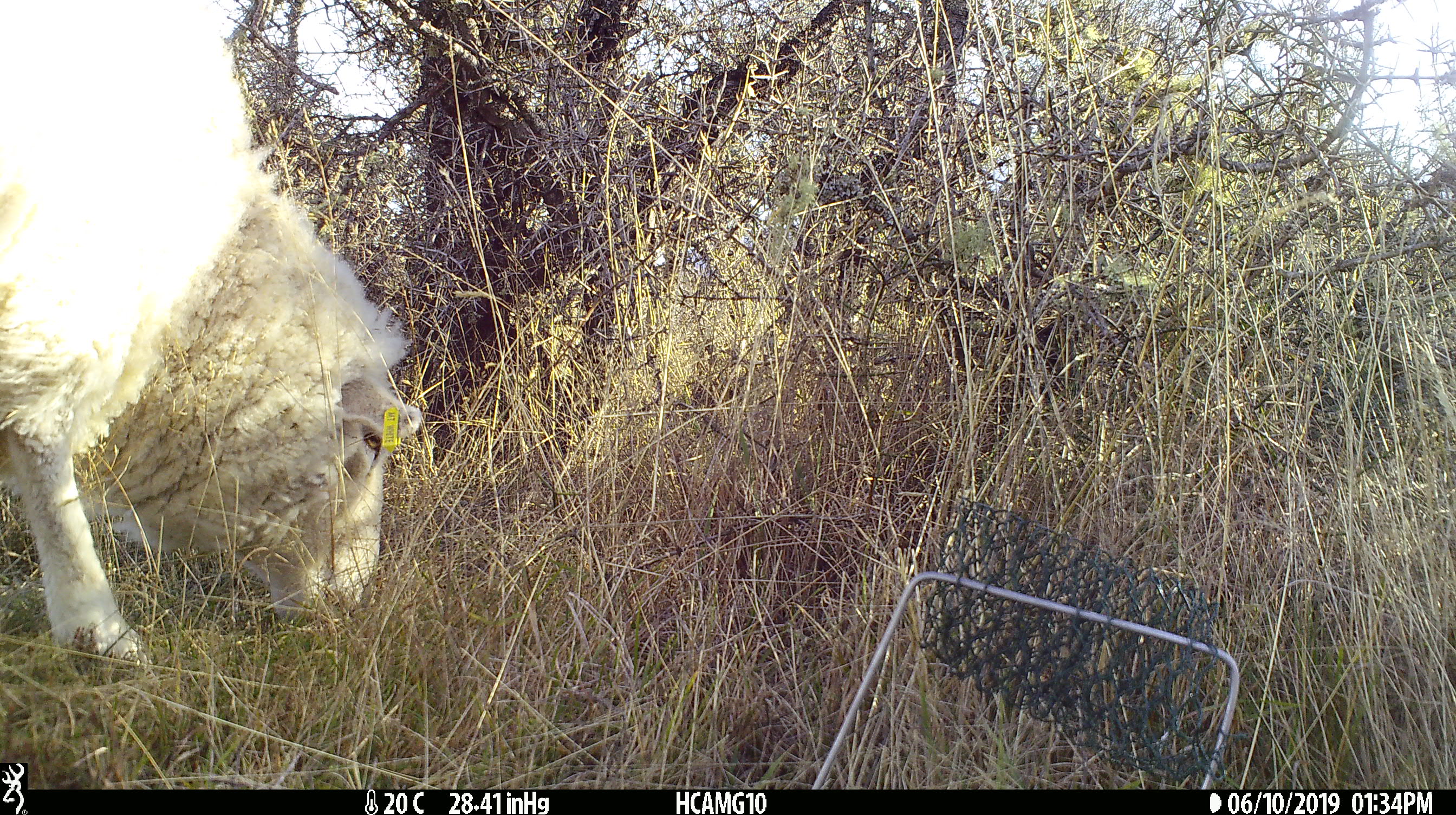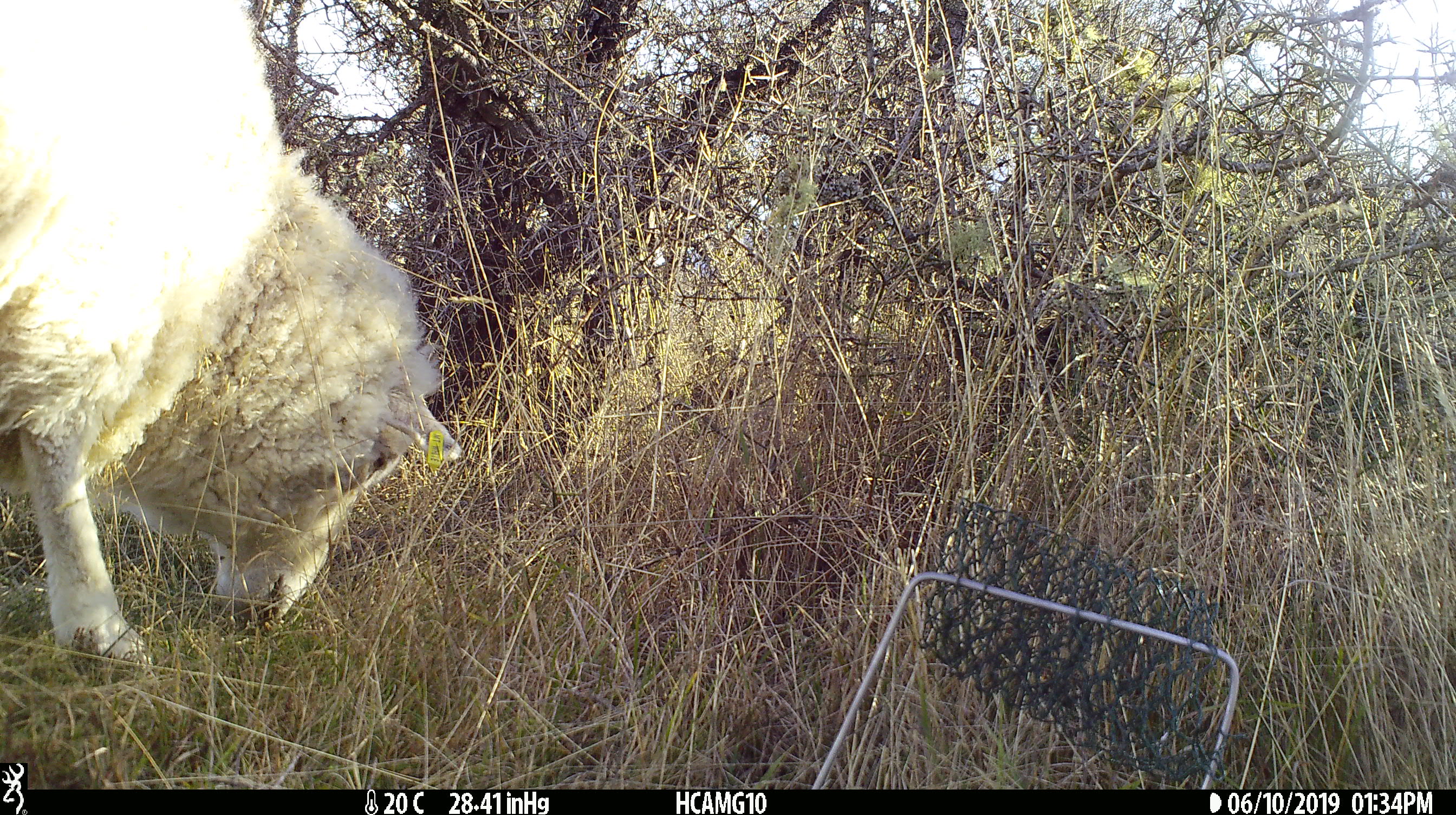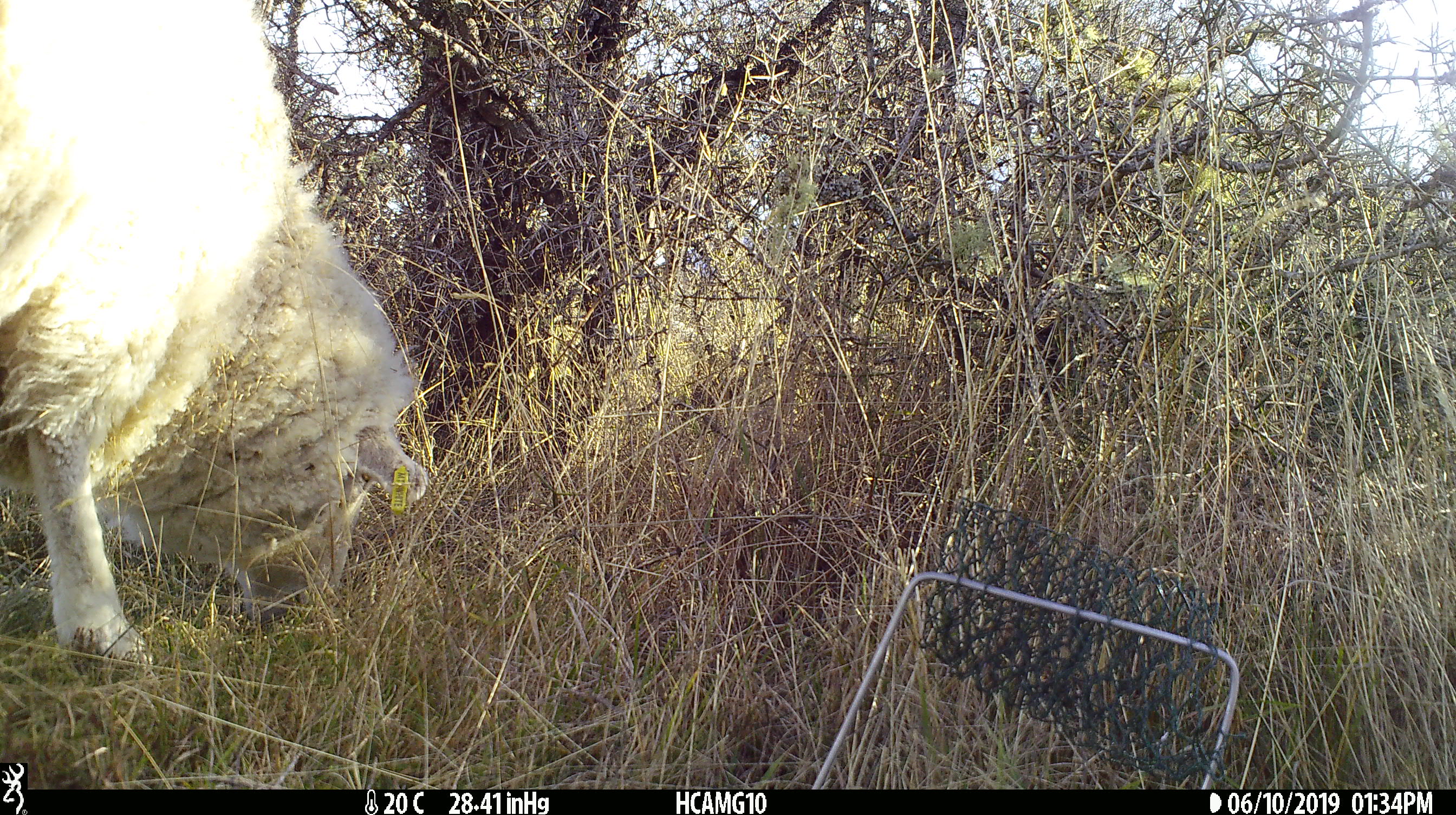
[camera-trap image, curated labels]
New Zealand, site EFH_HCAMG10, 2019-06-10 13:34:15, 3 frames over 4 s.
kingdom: Animalia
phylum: Chordata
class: Mammalia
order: Artiodactyla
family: Bovidae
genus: Ovis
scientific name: Ovis aries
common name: domestic sheep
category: sheep